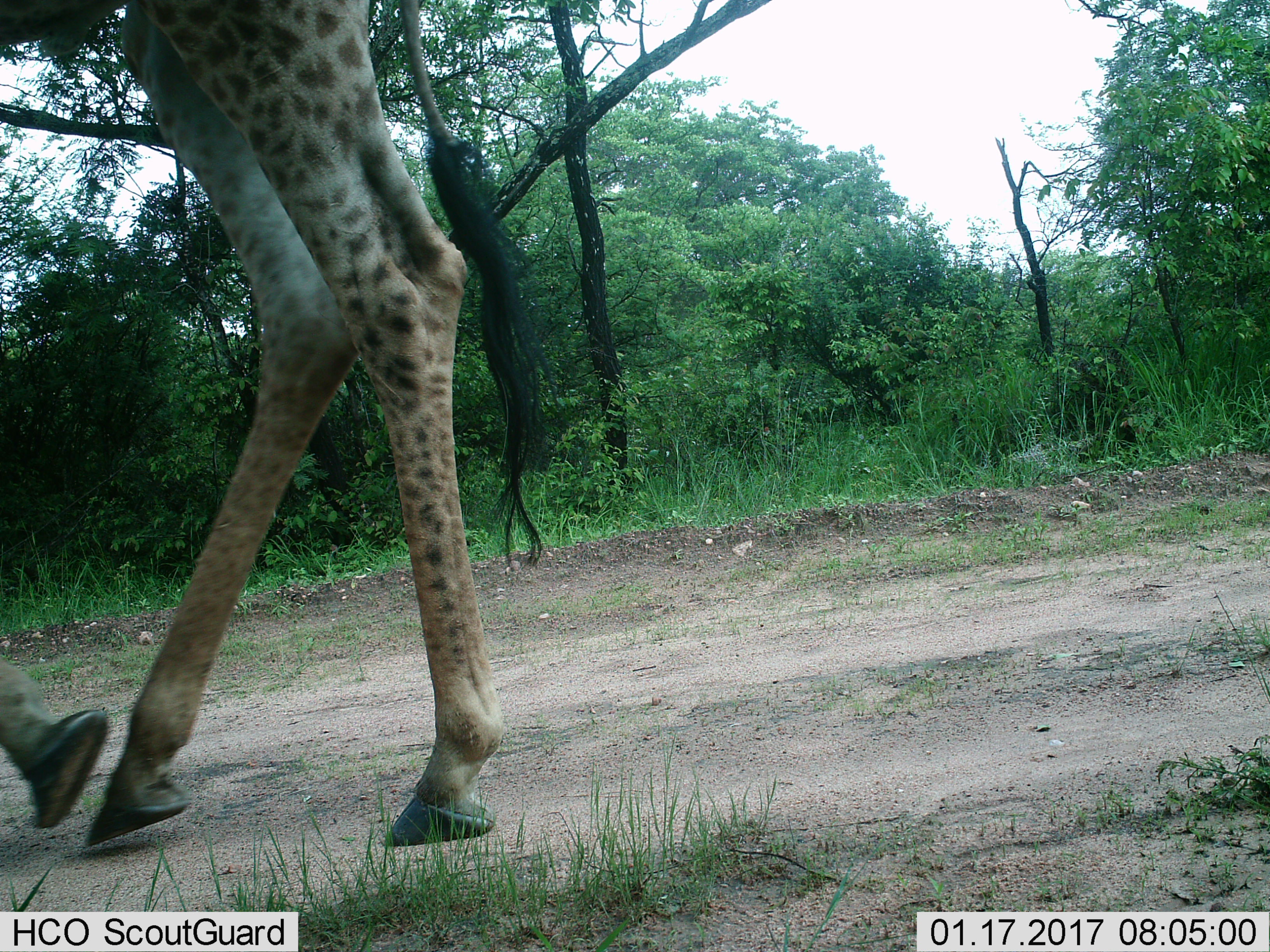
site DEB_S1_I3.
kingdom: Animalia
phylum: Chordata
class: Mammalia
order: Artiodactyla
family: Giraffidae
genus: Giraffa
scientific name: Giraffa camelopardalis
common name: giraffe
Giraffe (Giraffa camelopardalis), count 1. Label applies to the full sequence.